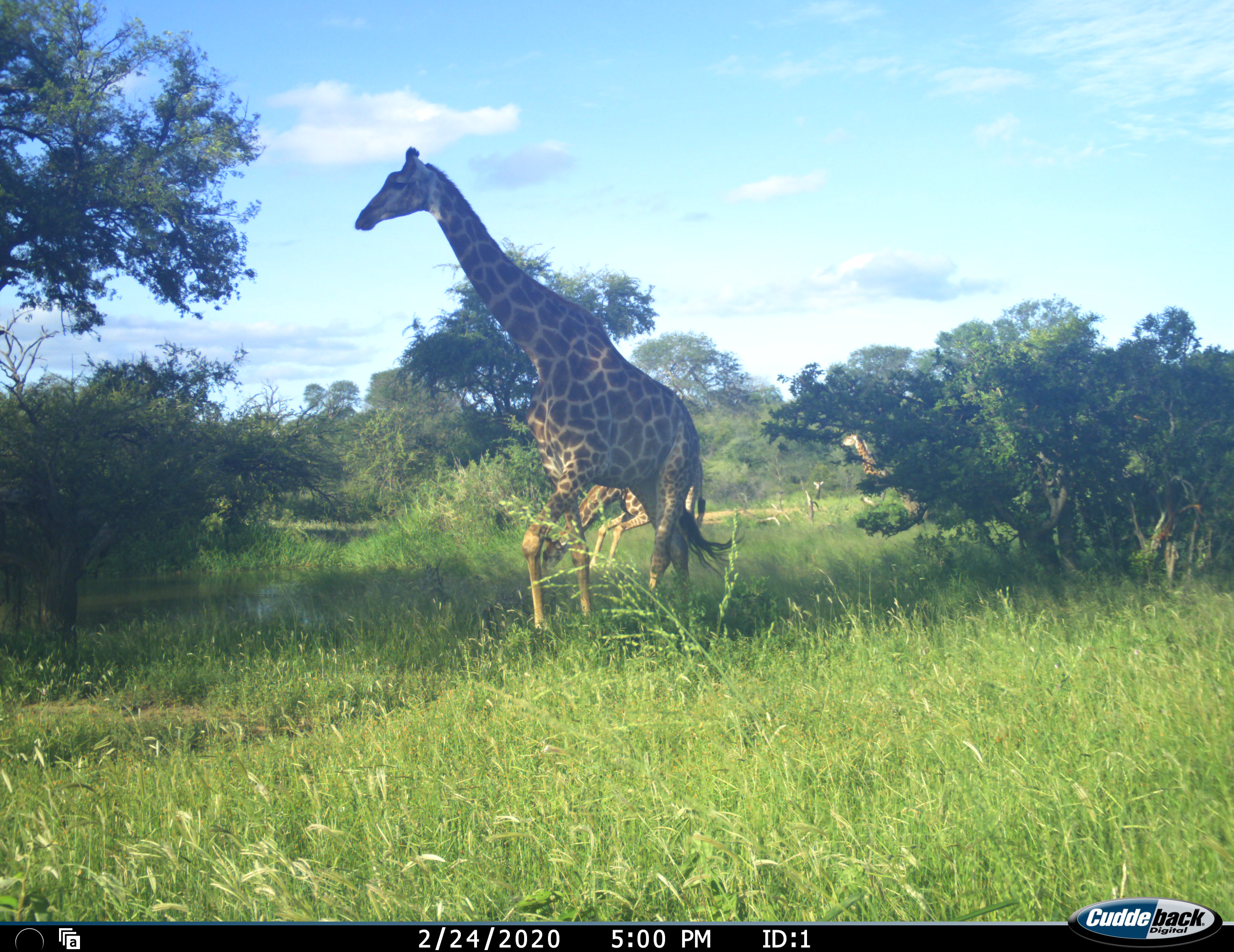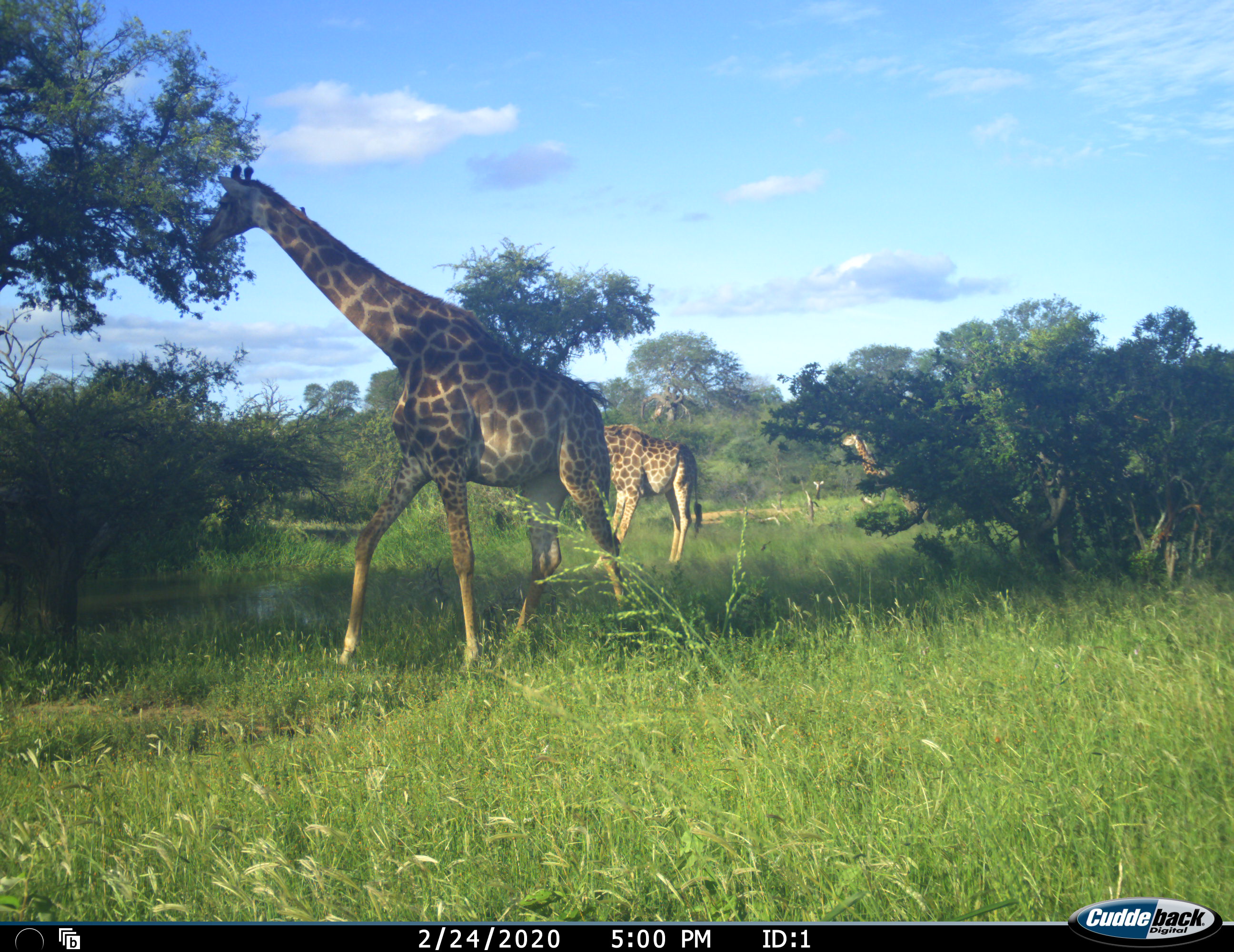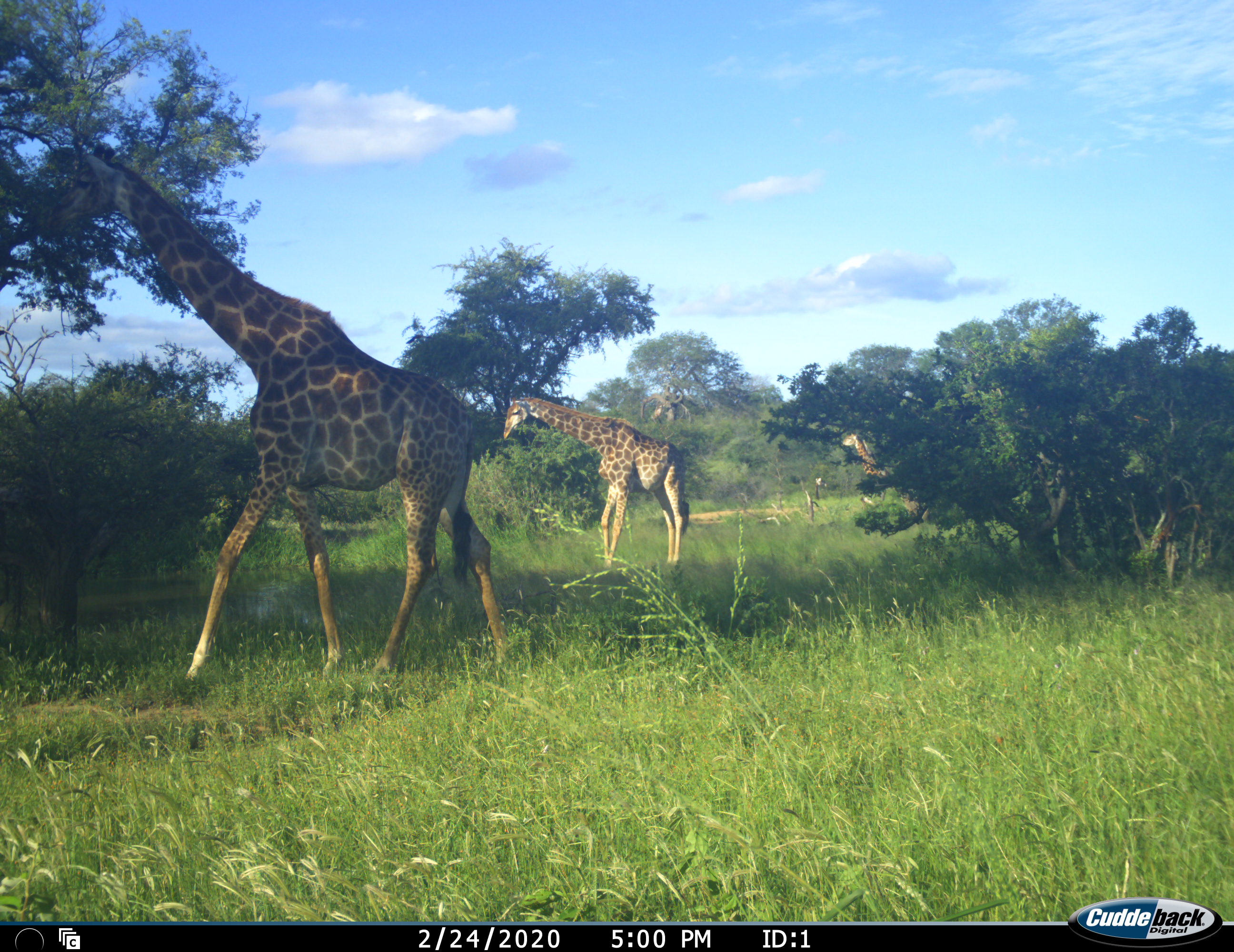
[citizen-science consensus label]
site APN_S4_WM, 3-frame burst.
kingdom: Animalia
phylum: Chordata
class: Mammalia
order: Artiodactyla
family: Giraffidae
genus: Giraffa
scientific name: Giraffa camelopardalis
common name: giraffe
Giraffe (Giraffa camelopardalis), count 3. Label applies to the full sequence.